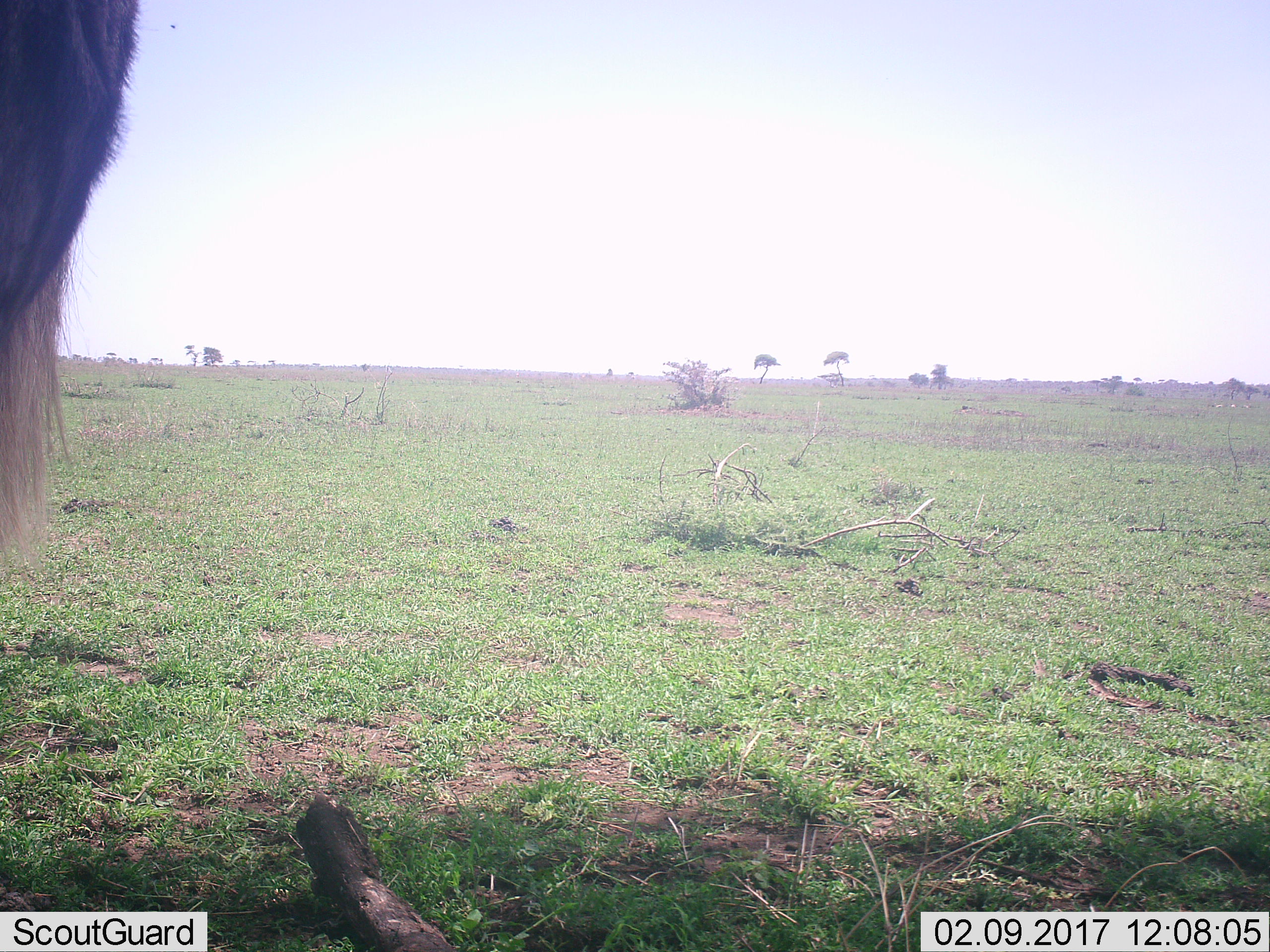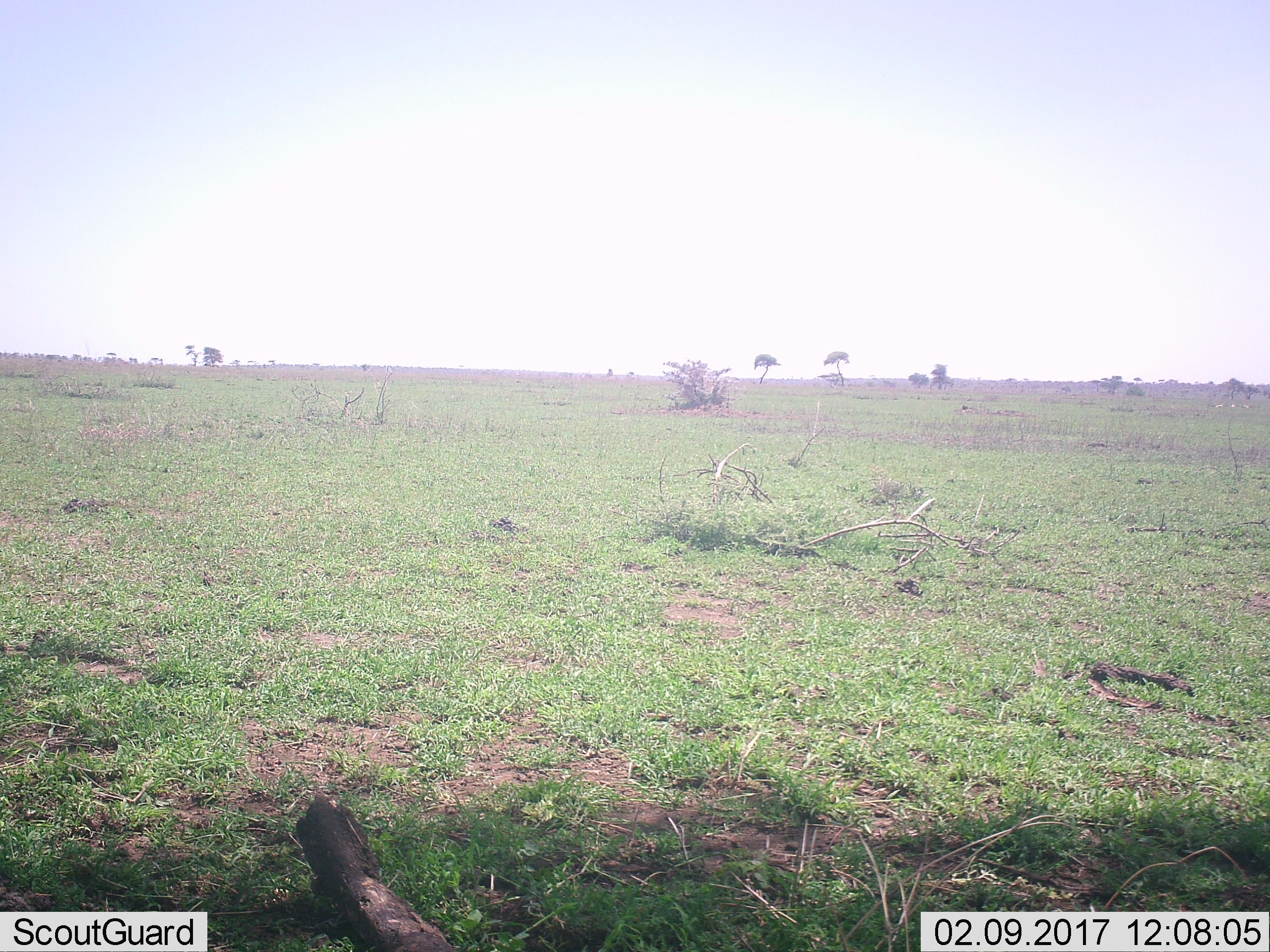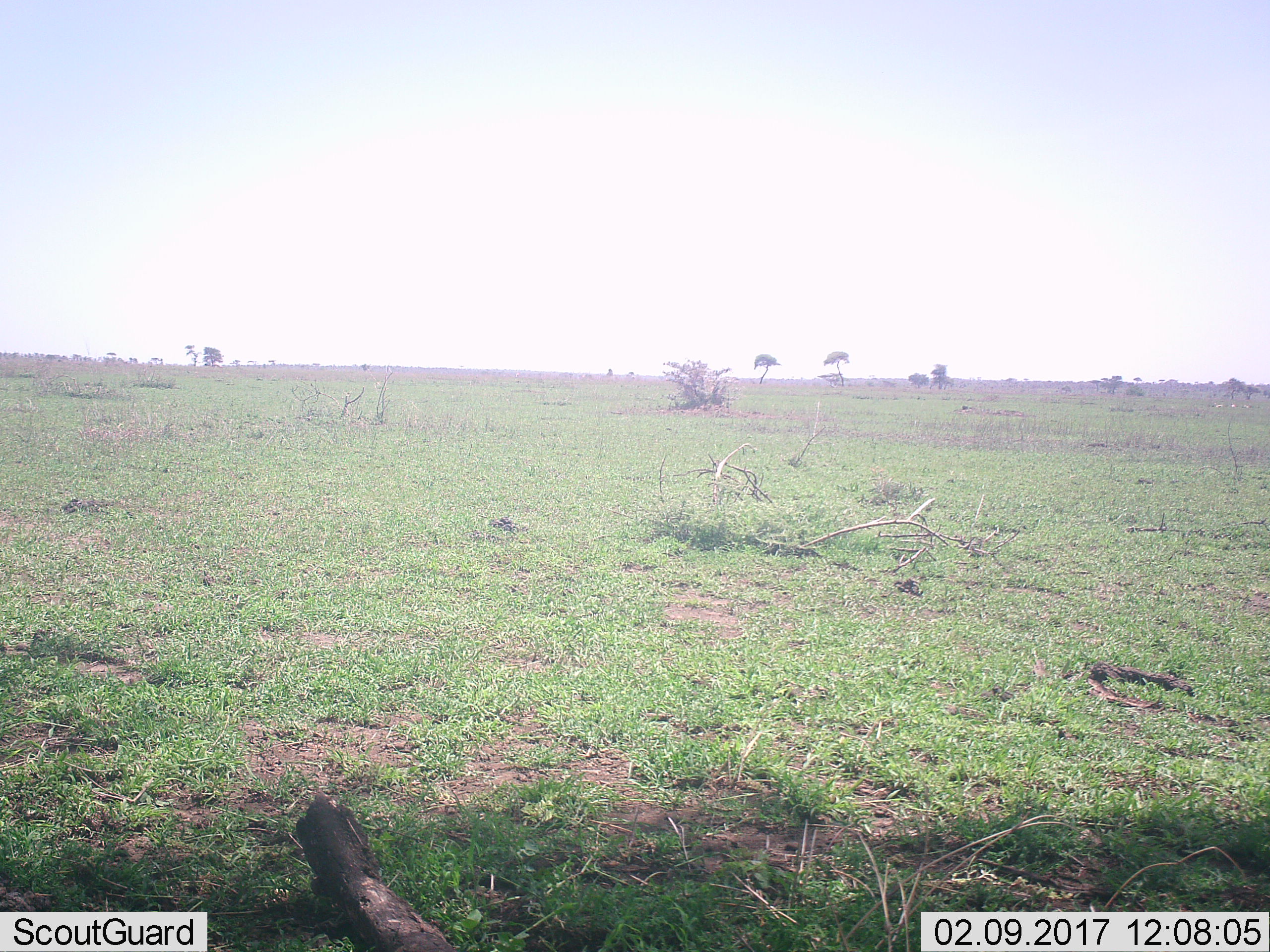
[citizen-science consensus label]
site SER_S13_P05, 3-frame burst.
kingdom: Animalia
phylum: Chordata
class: Mammalia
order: Artiodactyla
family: Bovidae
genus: Connochaetes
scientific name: Connochaetes taurinus taurinus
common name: blue wildebeest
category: wildebeestblue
Wildebeestblue (blue wildebeest) (Connochaetes taurinus taurinus), count 1. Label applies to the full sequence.